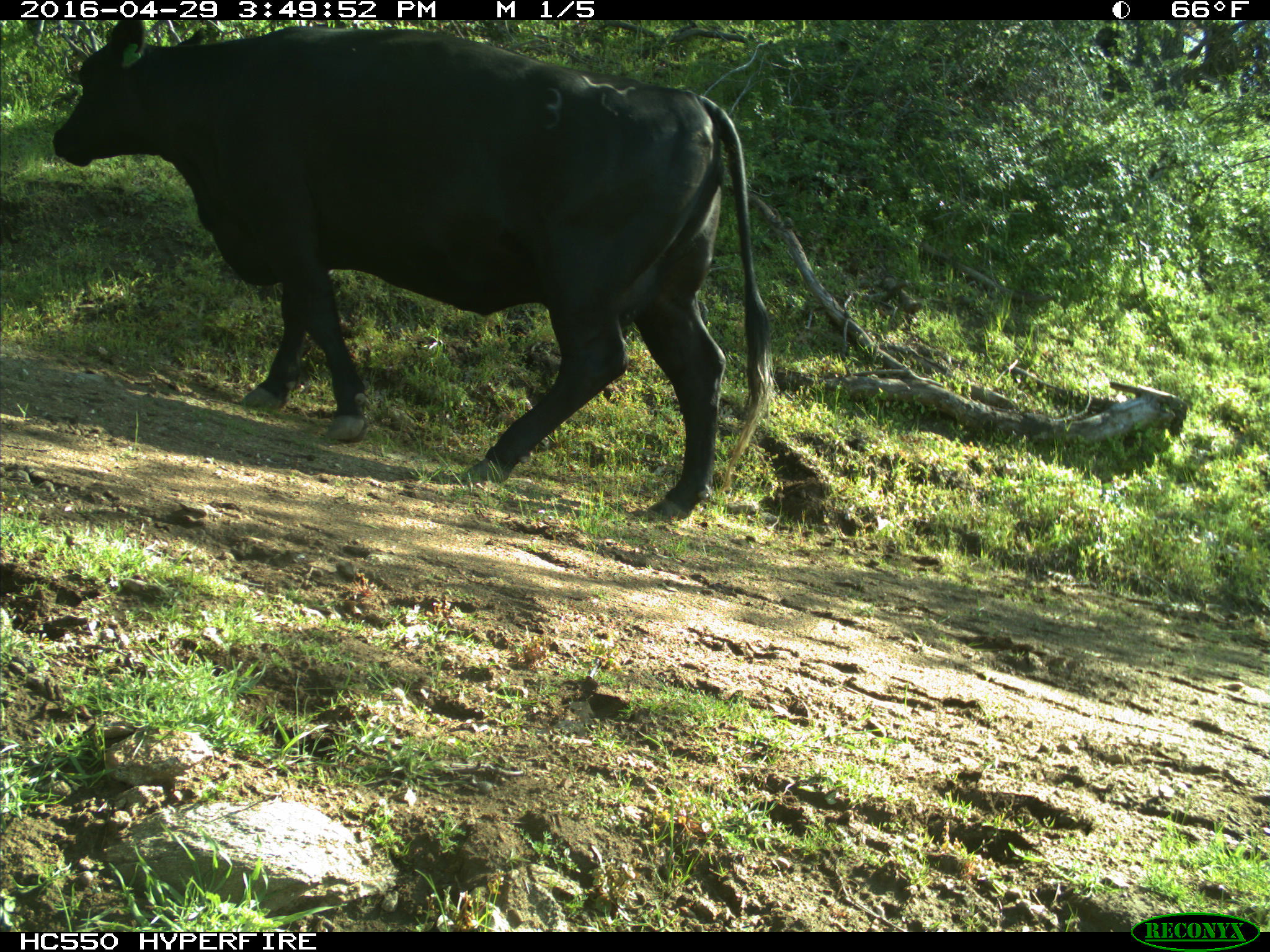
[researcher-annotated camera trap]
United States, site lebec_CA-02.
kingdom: Animalia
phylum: Chordata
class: Mammalia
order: Artiodactyla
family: Bovidae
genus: Bos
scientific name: Bos taurus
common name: domestic cow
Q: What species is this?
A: Bos taurus (domestic cow).